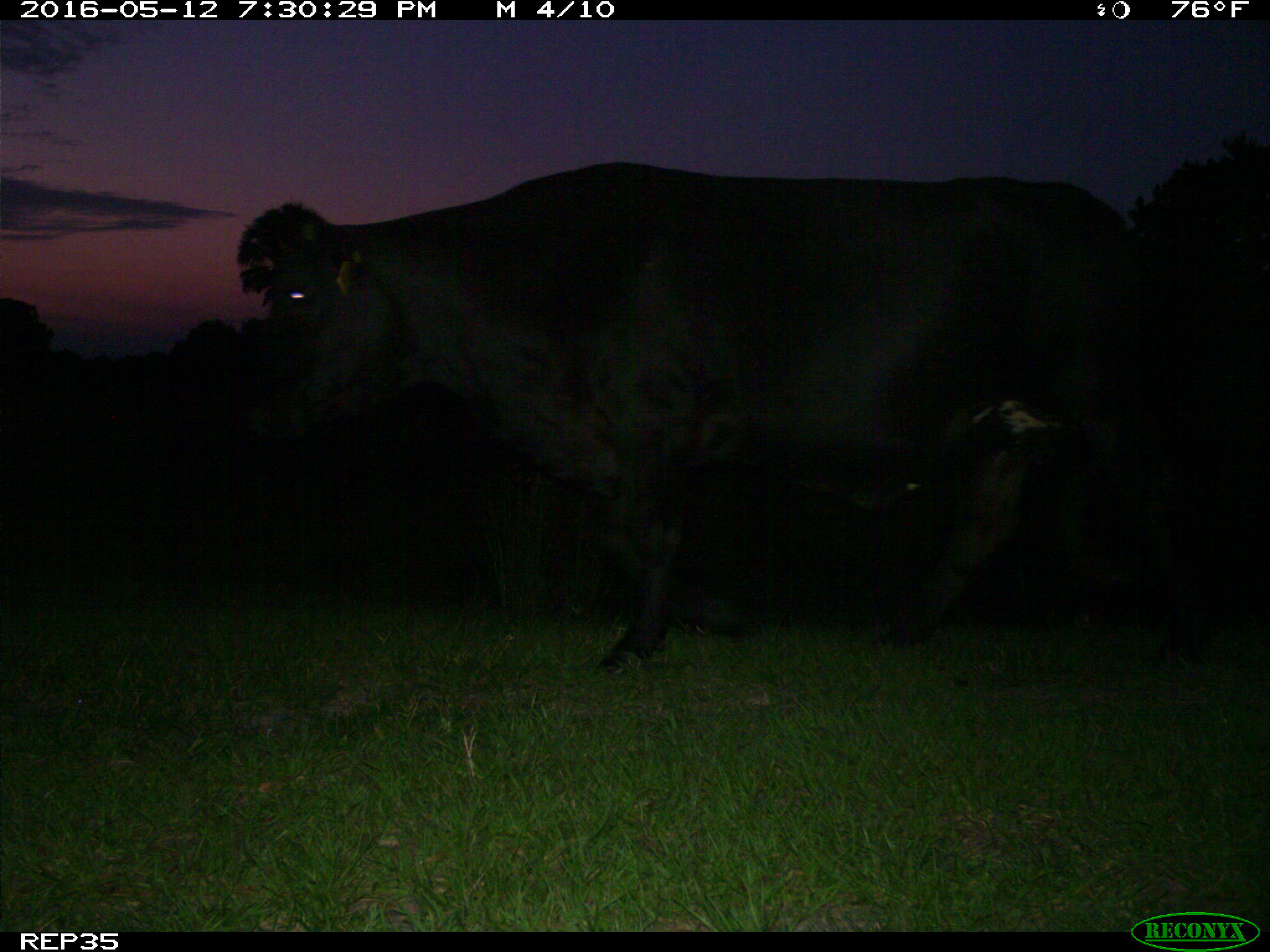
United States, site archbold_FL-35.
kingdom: Animalia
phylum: Chordata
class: Mammalia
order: Artiodactyla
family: Bovidae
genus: Bos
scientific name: Bos taurus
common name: domestic cow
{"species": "Bos taurus (domestic cow)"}